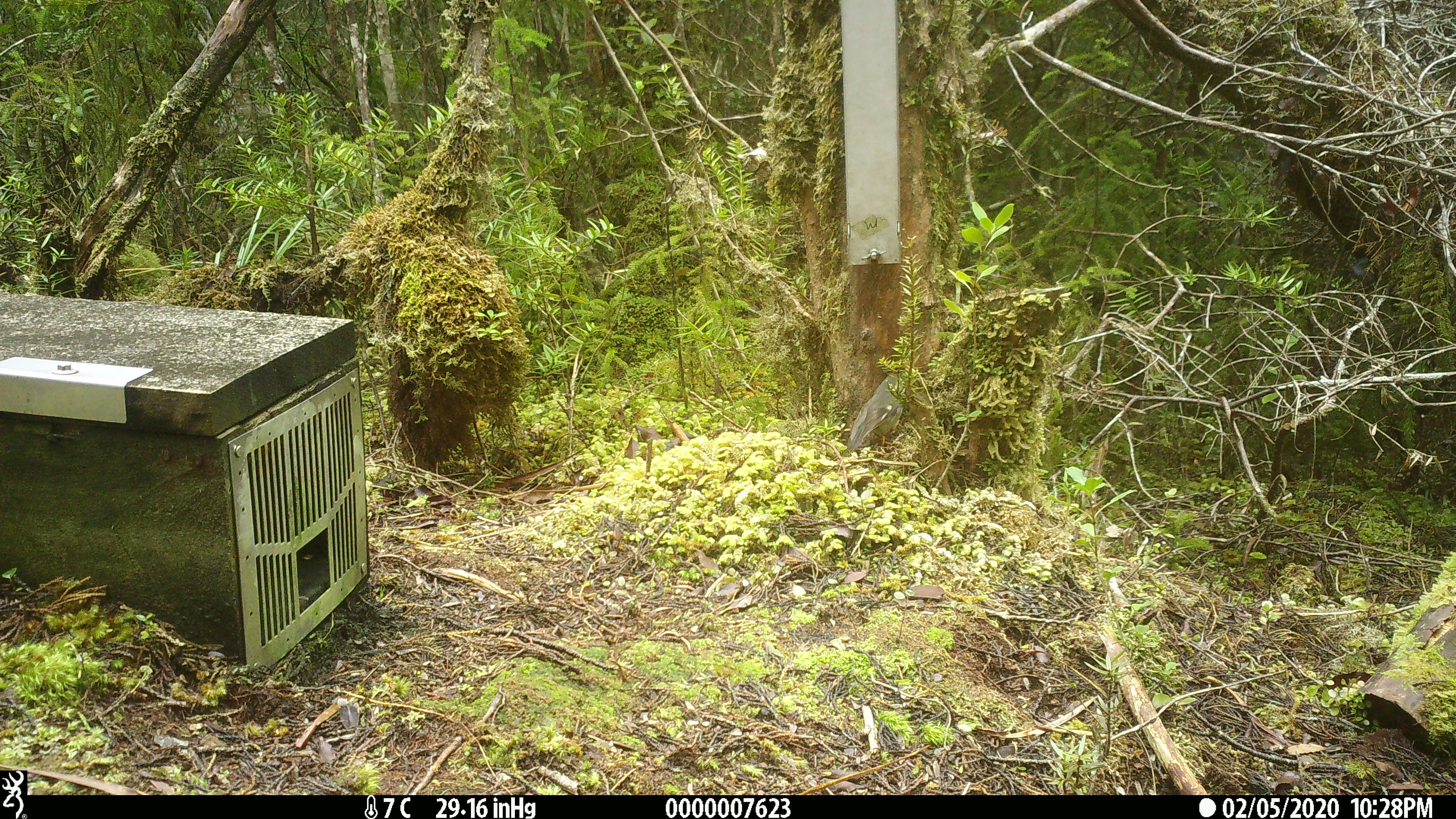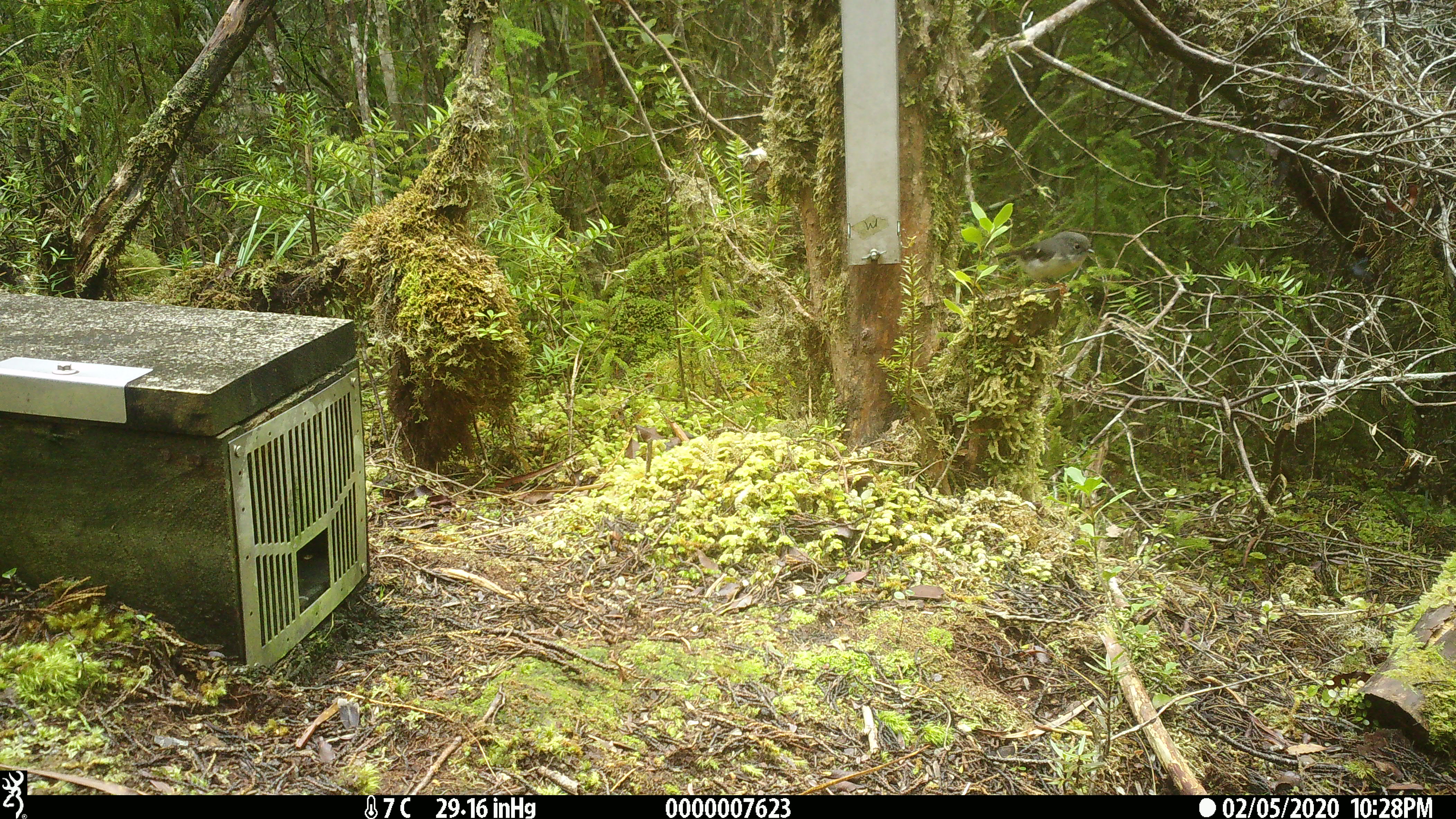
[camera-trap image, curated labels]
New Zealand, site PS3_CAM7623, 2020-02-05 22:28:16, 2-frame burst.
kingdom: Animalia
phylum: Chordata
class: Aves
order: Passeriformes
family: Petroicidae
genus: Petroica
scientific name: Petroica macrocephala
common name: tomtit